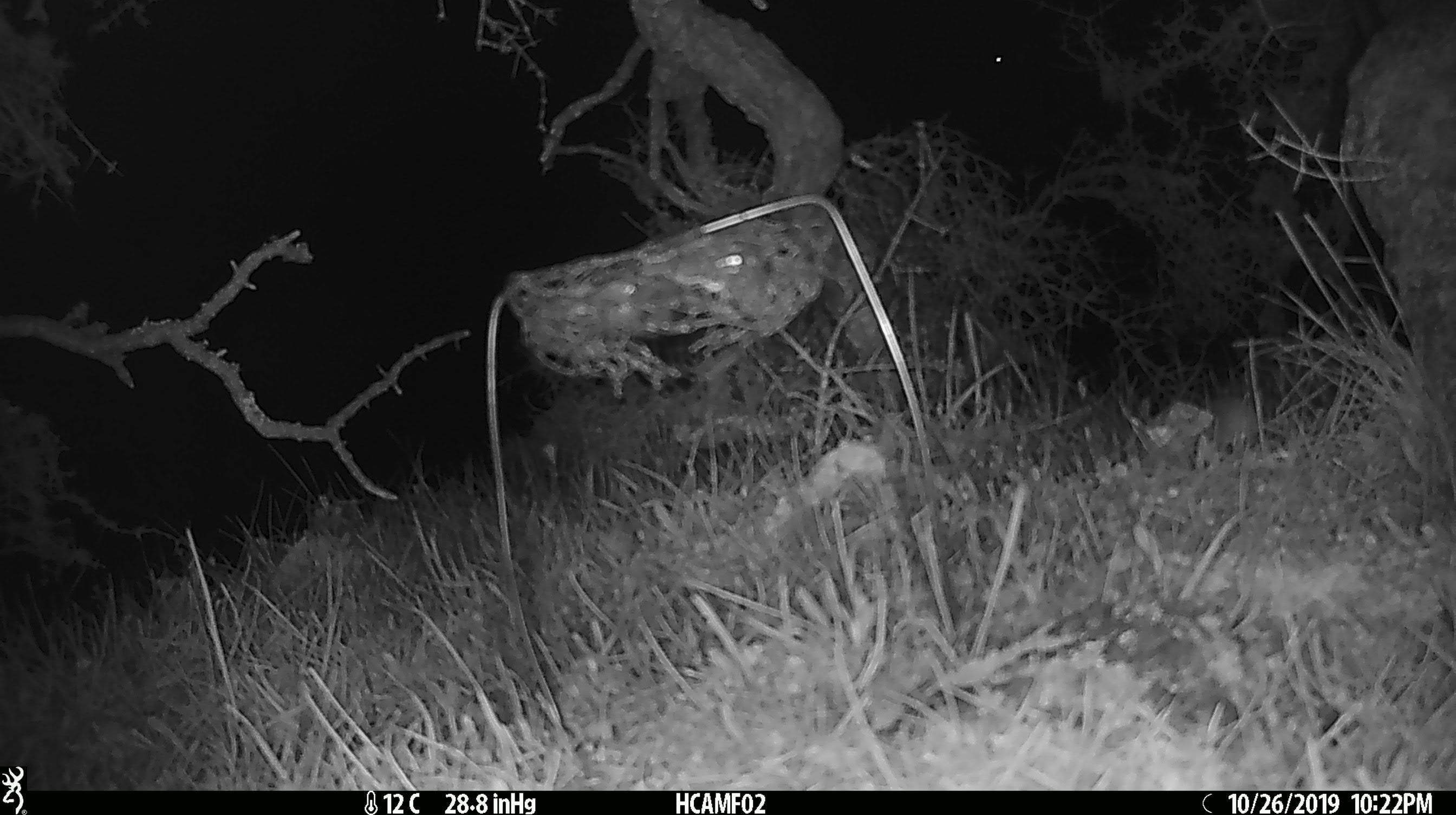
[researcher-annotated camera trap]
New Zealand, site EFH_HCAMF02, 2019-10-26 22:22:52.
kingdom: Animalia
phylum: Chordata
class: Mammalia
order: Rodentia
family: Muridae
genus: Mus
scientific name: Mus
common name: mouse